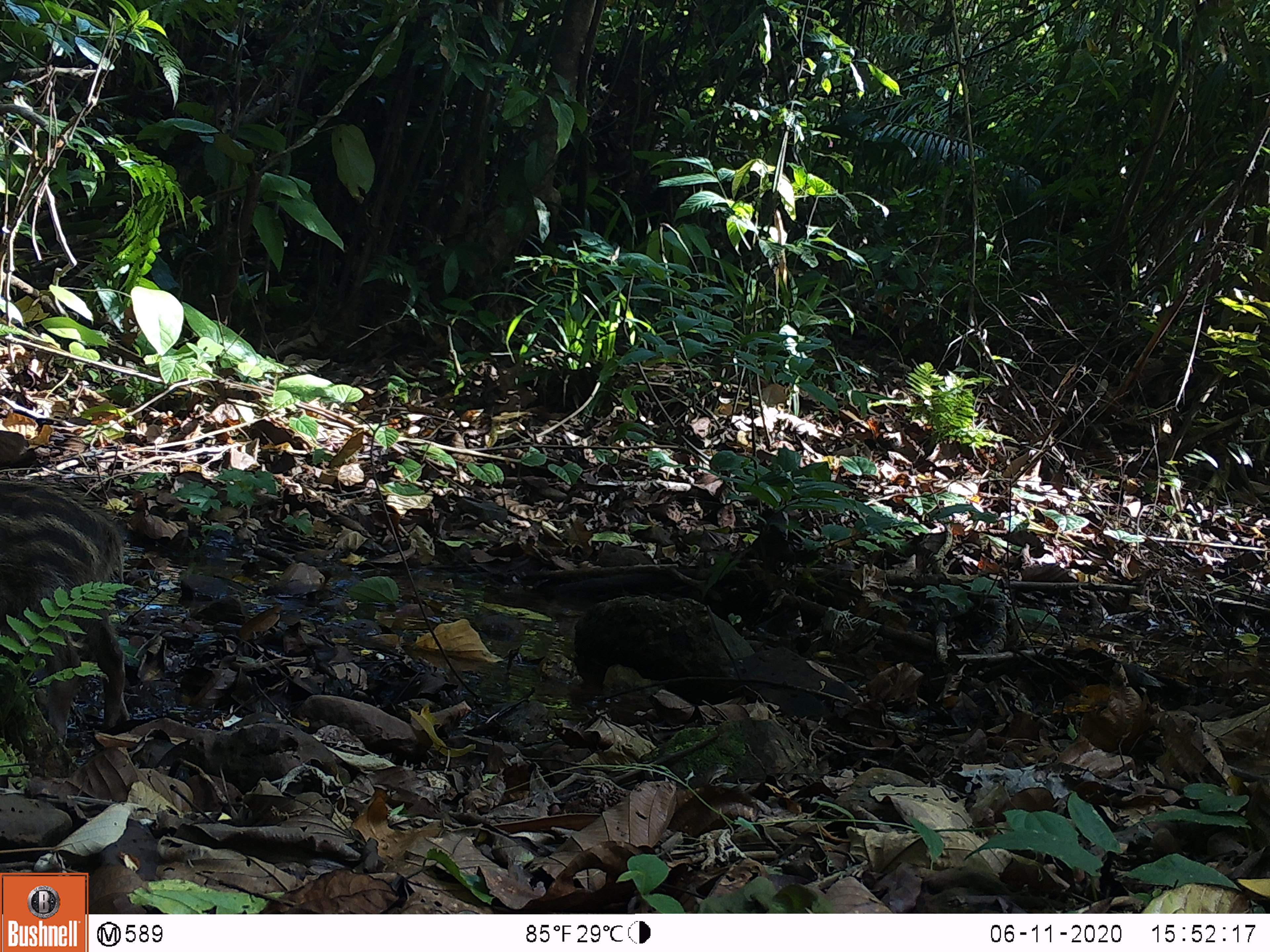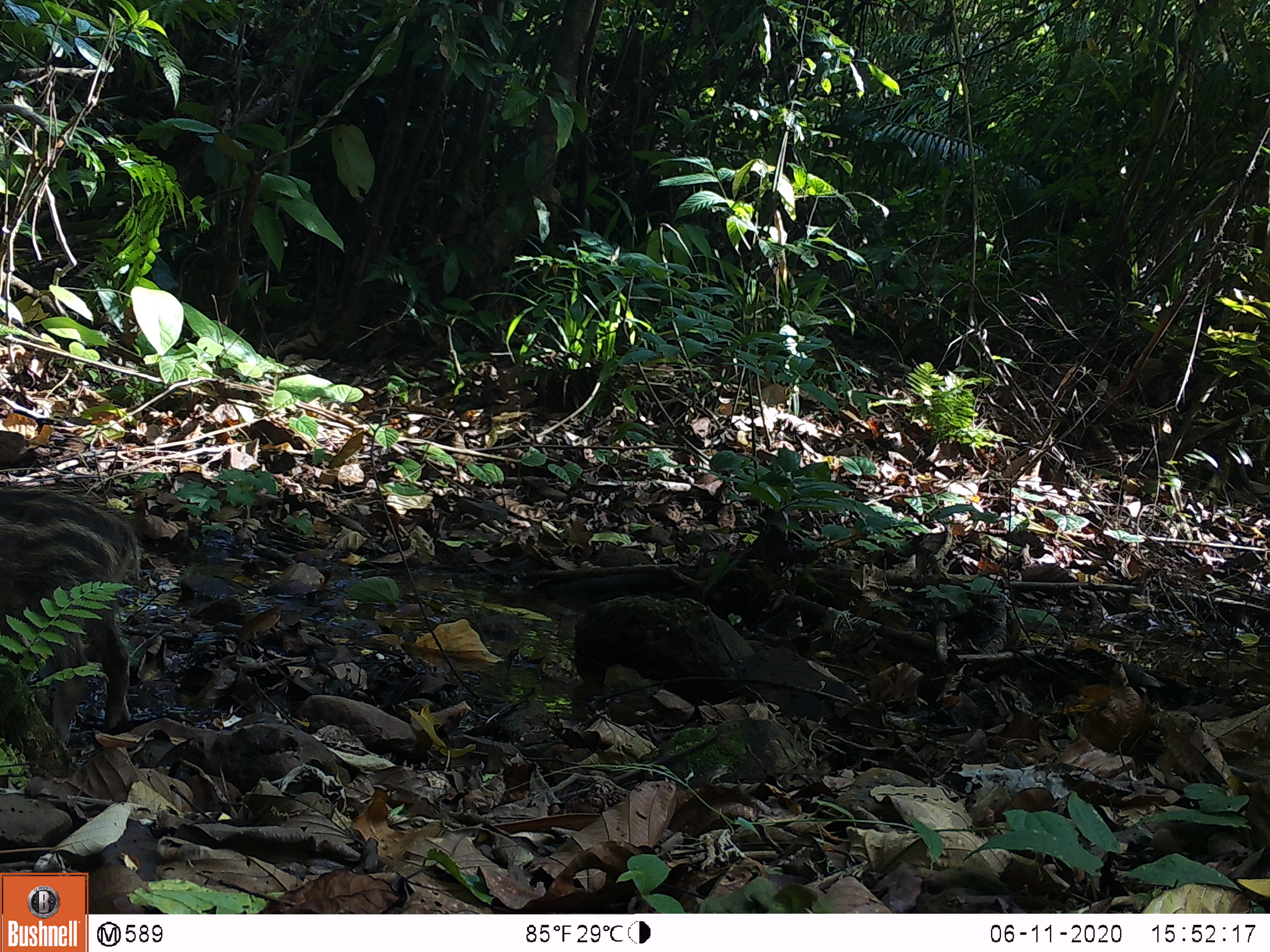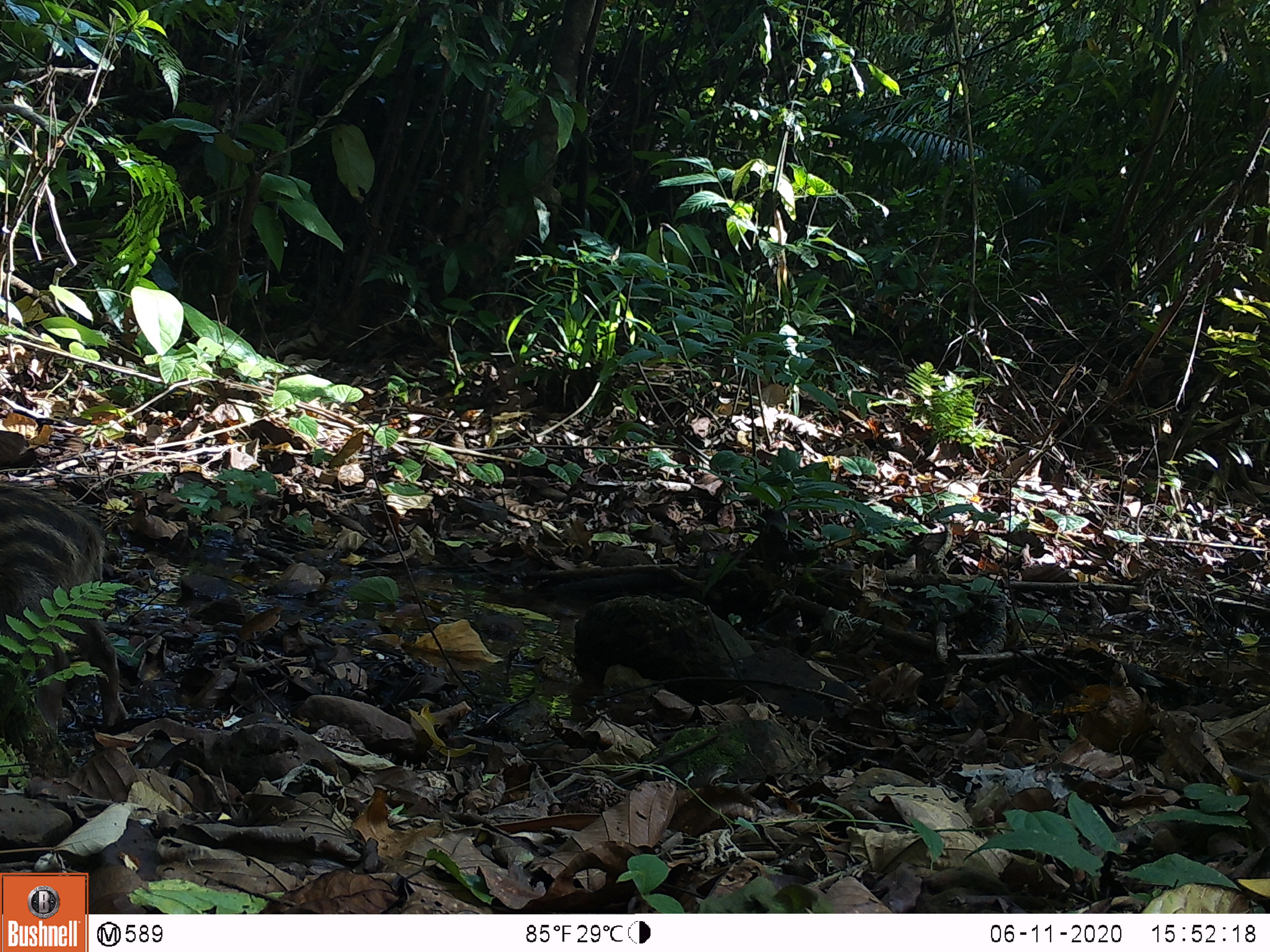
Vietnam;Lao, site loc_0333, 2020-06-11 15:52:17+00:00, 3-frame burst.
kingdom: Animalia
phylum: Chordata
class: Mammalia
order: Artiodactyla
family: Suidae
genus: Sus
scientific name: Sus scrofa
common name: eurasian wild pig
Eurasian wild pig (Sus scrofa). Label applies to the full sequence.